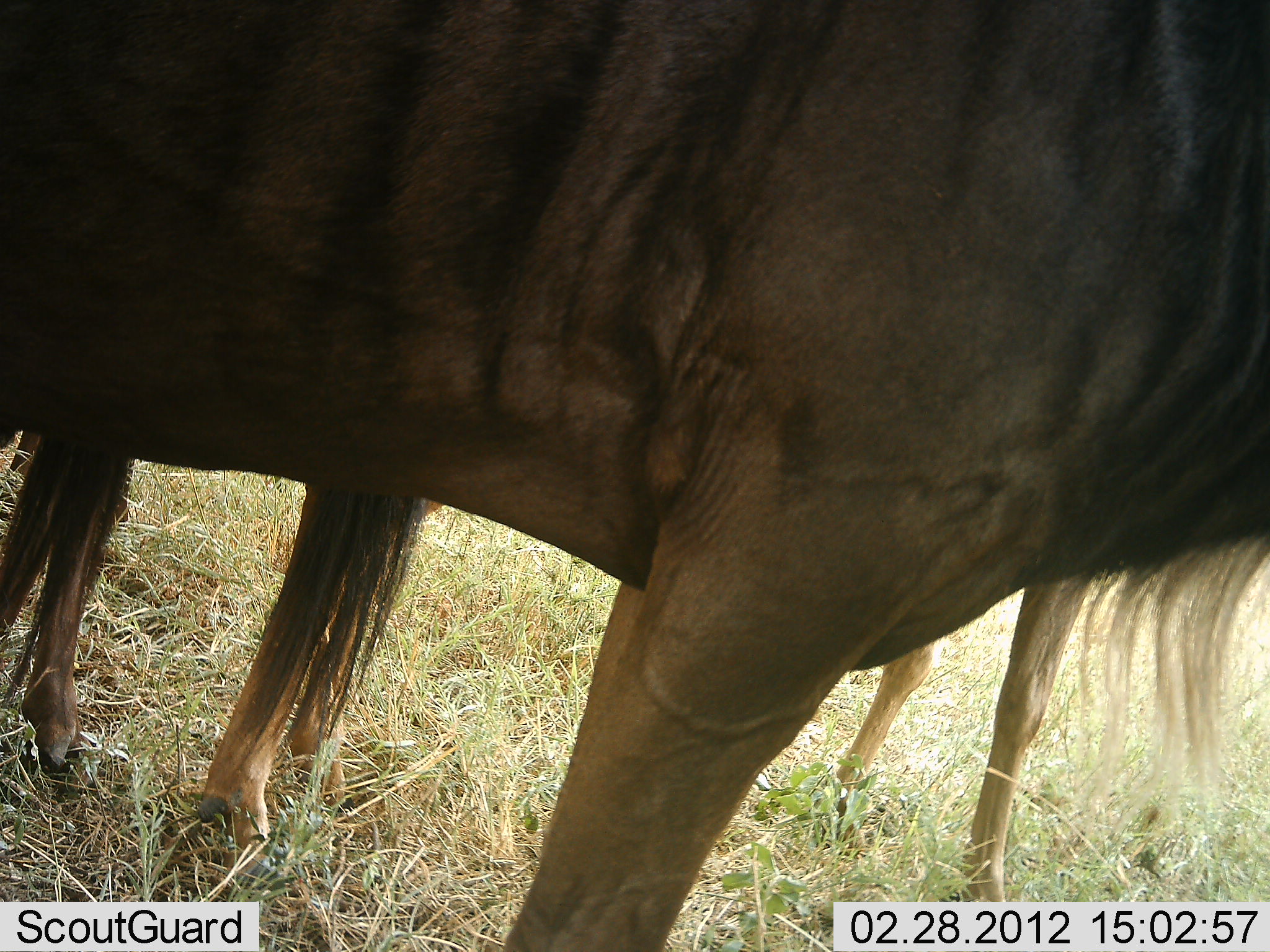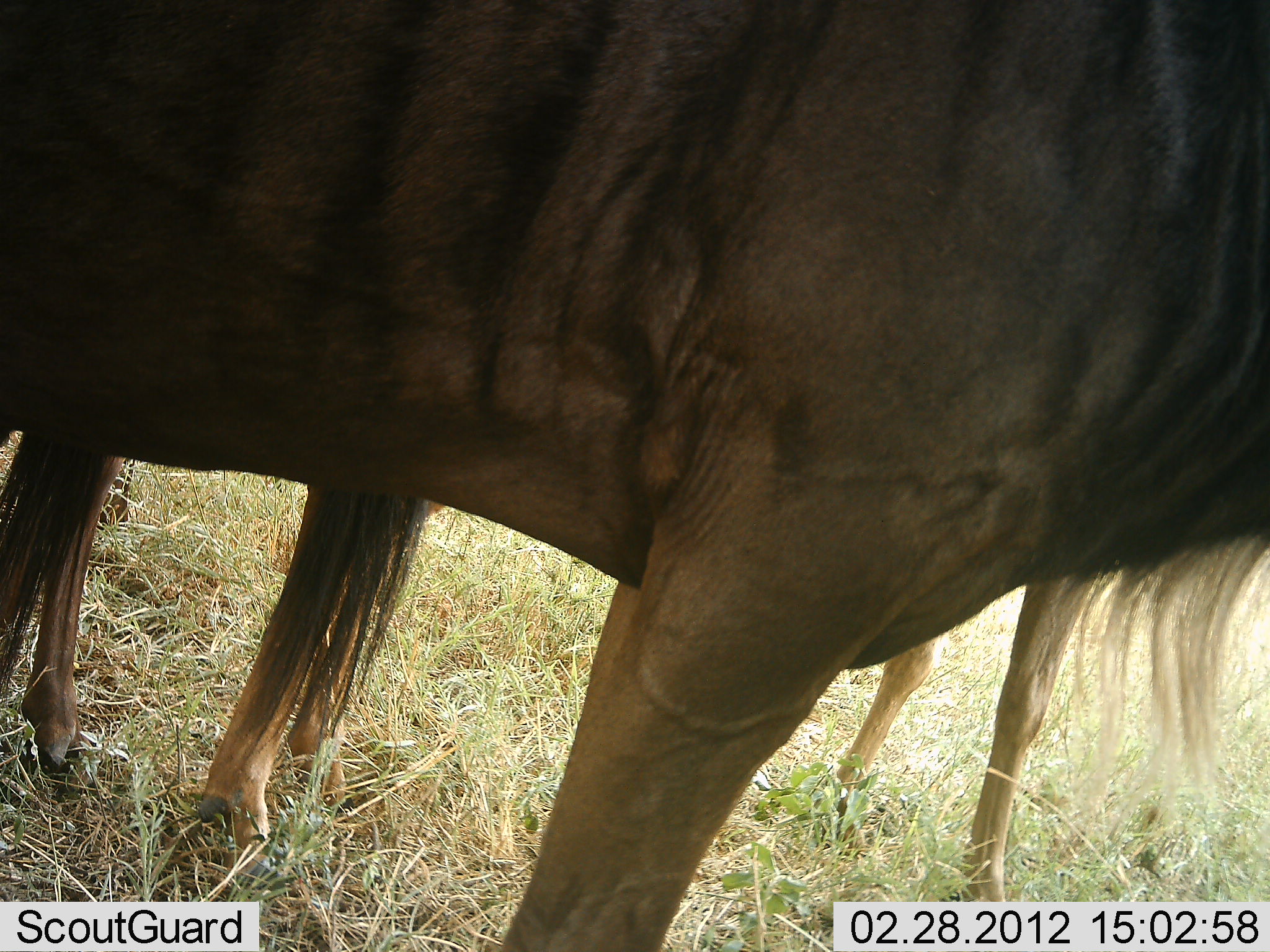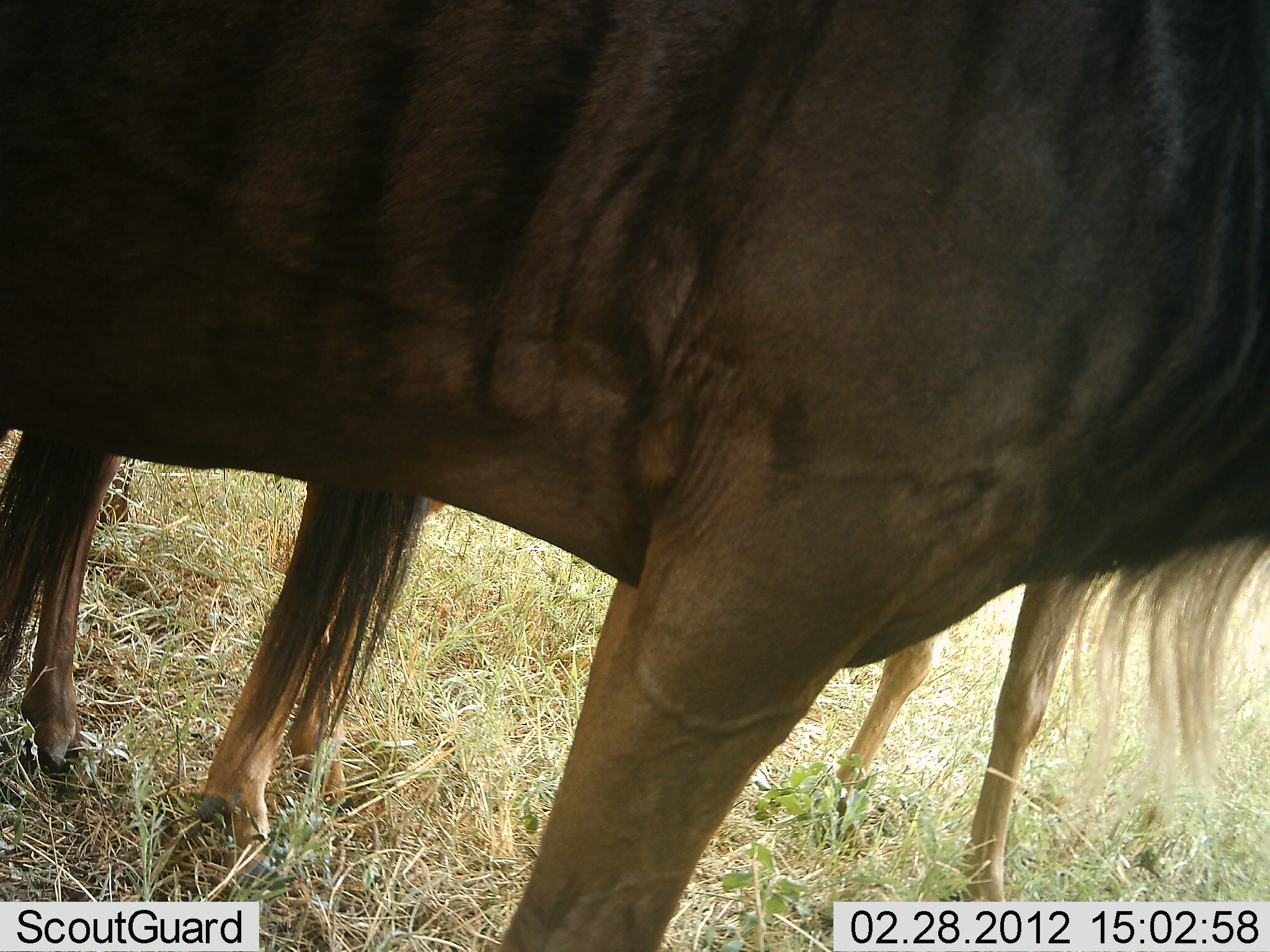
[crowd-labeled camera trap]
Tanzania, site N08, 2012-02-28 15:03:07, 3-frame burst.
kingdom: Animalia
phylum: Chordata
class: Mammalia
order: Artiodactyla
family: Bovidae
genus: Connochaetes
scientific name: Connochaetes taurinus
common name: blue wildebeest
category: wildebeest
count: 2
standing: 100%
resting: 0%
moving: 0%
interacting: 6%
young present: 0%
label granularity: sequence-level